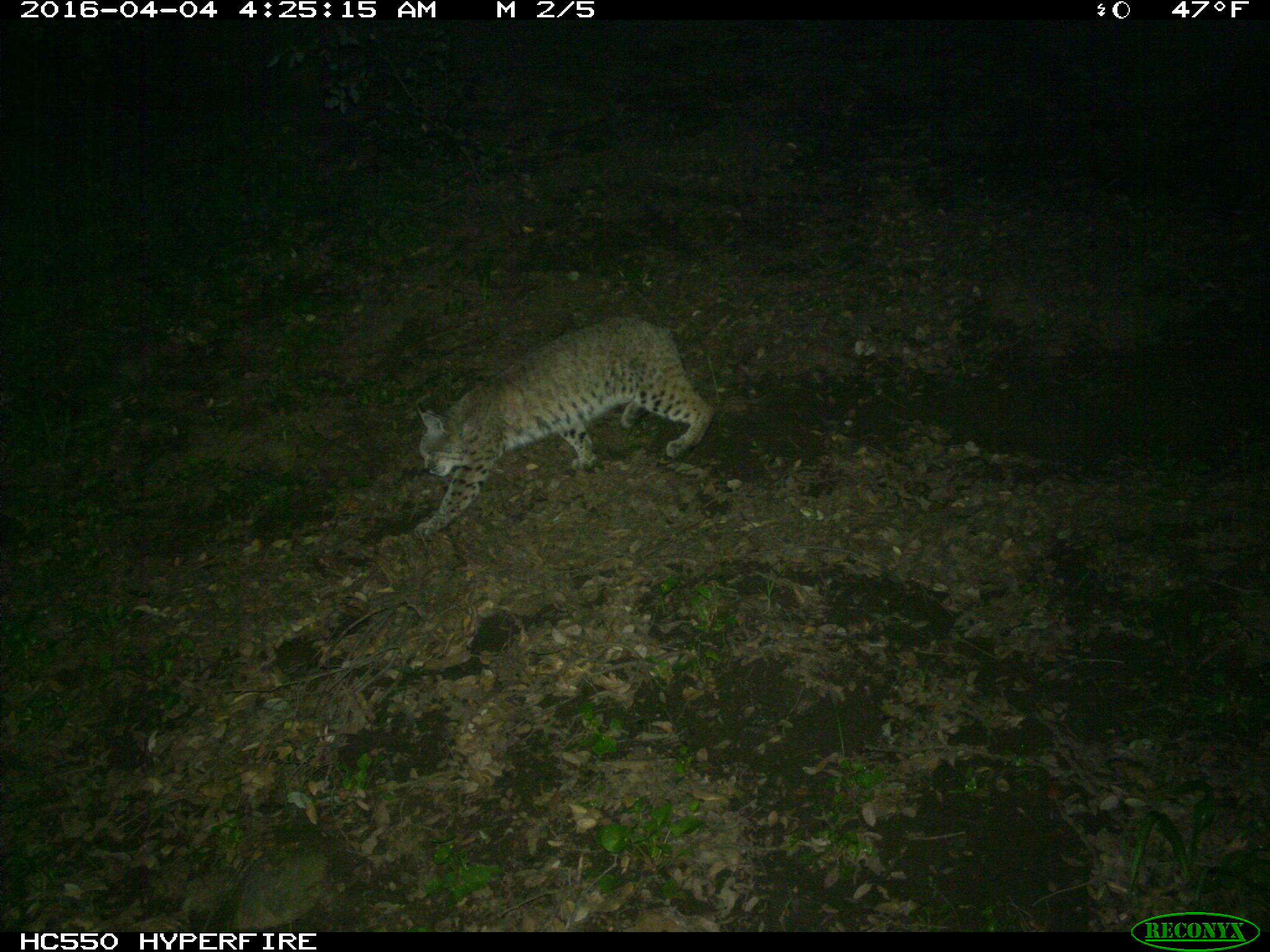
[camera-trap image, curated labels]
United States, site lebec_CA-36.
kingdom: Animalia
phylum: Chordata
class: Mammalia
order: Carnivora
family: Felidae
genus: Lynx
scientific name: Lynx rufus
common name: bobcat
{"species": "Lynx rufus (bobcat)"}